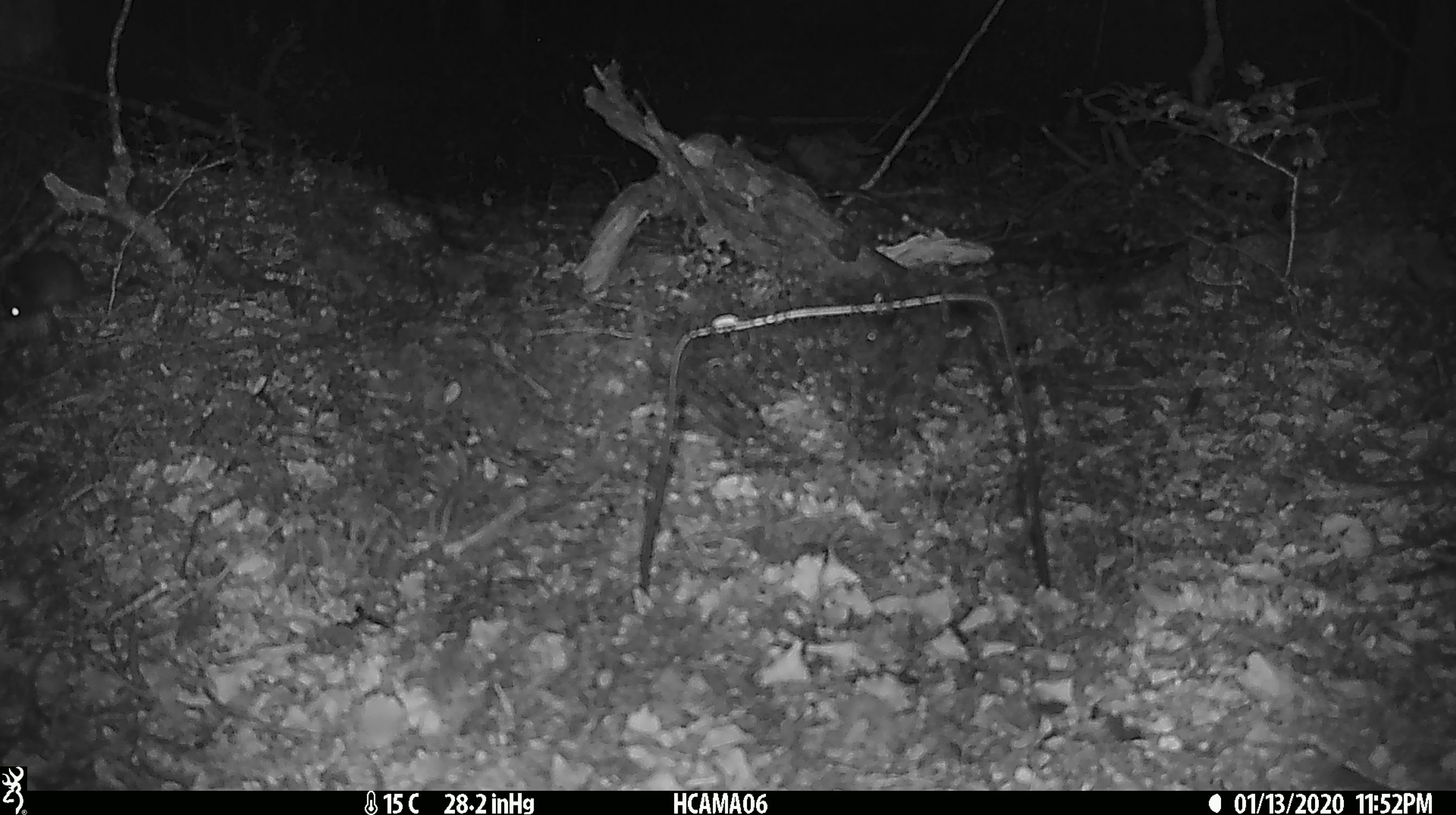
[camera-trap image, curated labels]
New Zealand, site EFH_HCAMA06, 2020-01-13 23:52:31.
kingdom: Animalia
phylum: Chordata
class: Mammalia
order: Rodentia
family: Muridae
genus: Mus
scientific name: Mus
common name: mouse